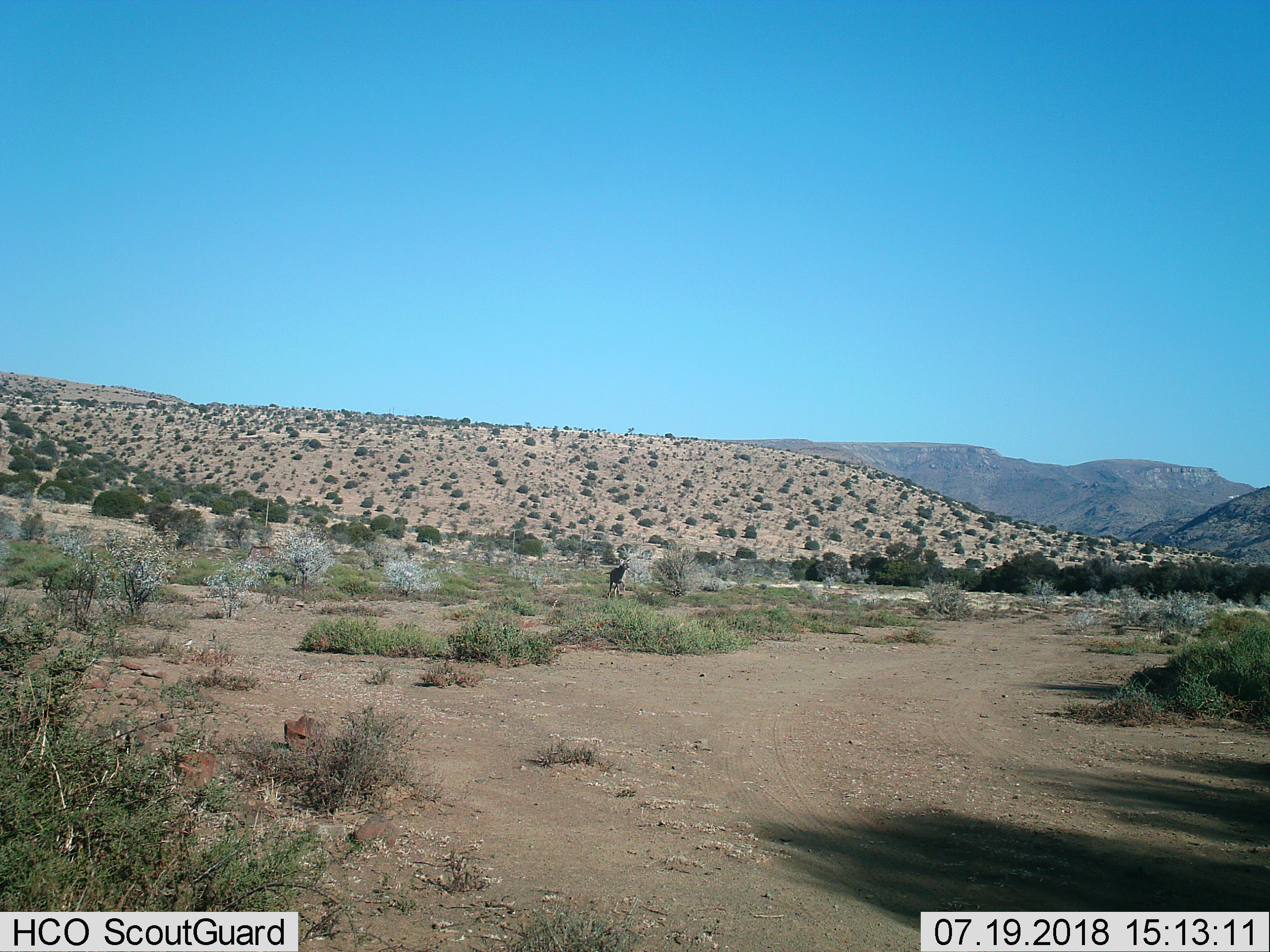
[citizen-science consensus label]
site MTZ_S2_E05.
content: unidentified animal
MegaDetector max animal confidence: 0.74